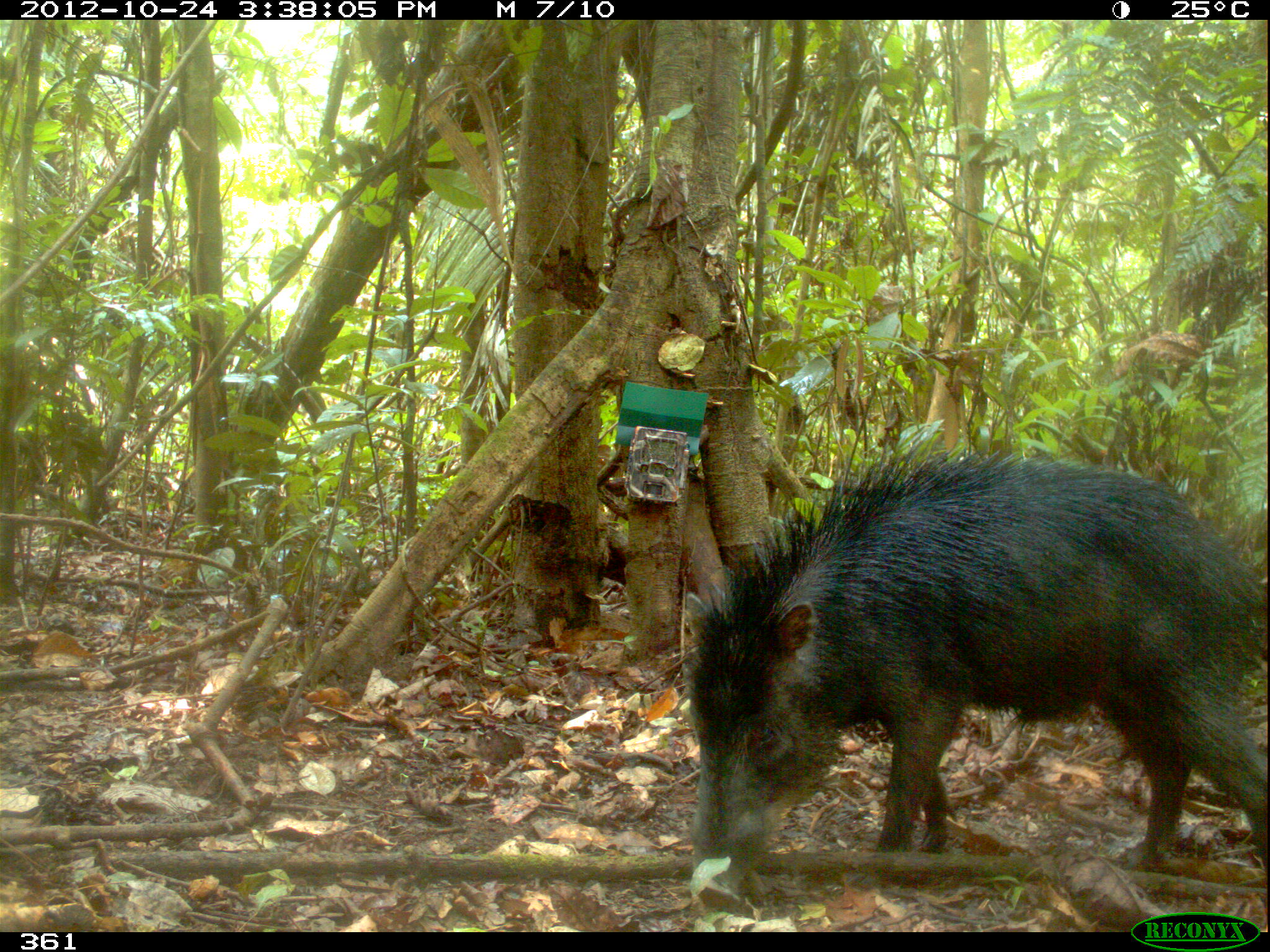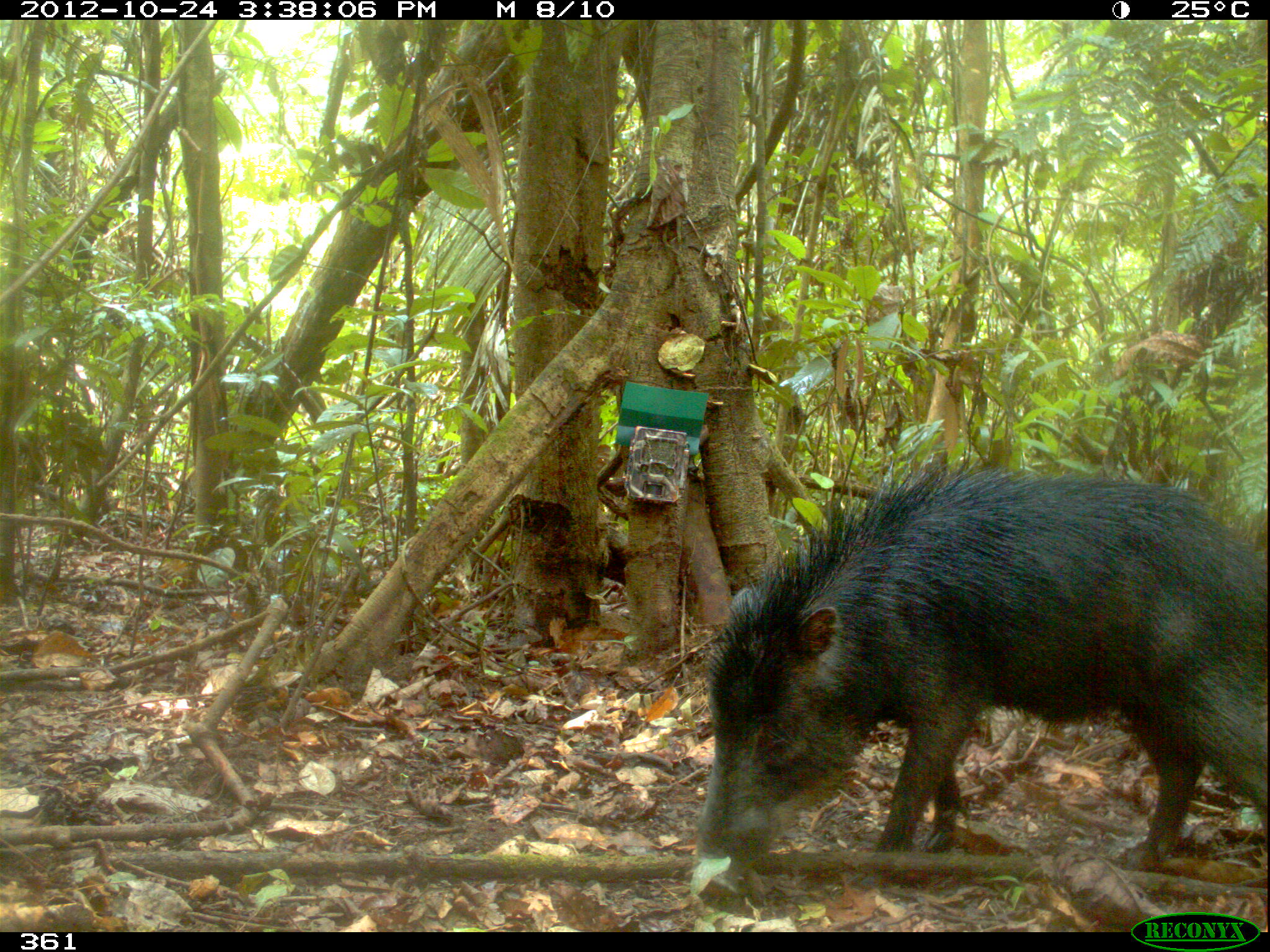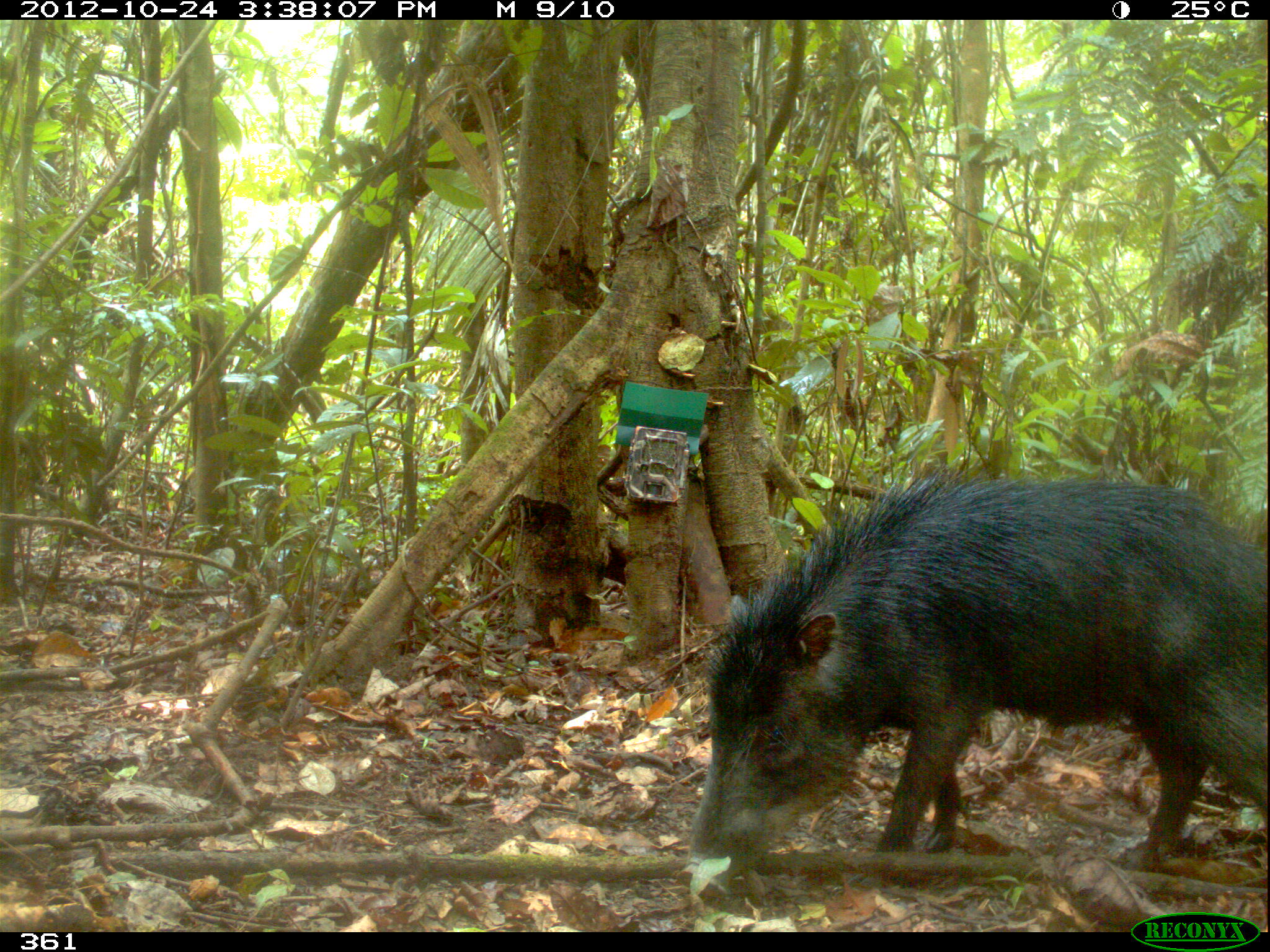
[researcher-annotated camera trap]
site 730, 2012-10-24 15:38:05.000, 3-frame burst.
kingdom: Animalia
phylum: Chordata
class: Mammalia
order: Artiodactyla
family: Tayassuidae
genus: Tayassu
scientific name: Tayassu pecari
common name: white-lipped peccary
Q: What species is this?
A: Tayassu pecari (white-lipped peccary).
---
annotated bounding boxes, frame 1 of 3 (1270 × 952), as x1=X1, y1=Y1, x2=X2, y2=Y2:
tayassu pecari: x1=671, y1=427, x2=1270, y2=907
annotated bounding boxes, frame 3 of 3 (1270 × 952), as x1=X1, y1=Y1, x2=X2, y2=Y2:
tayassu pecari: x1=673, y1=464, x2=1263, y2=899